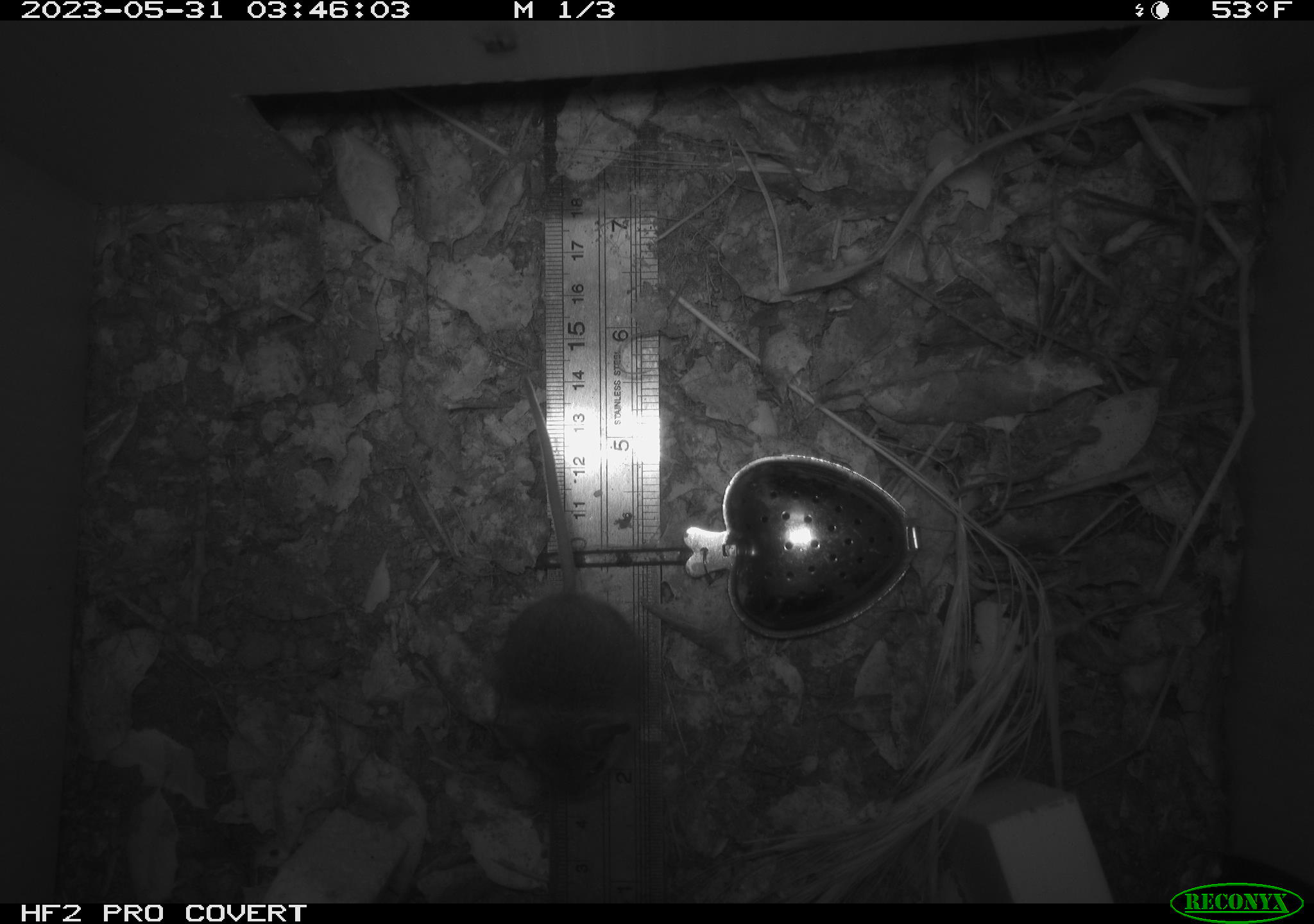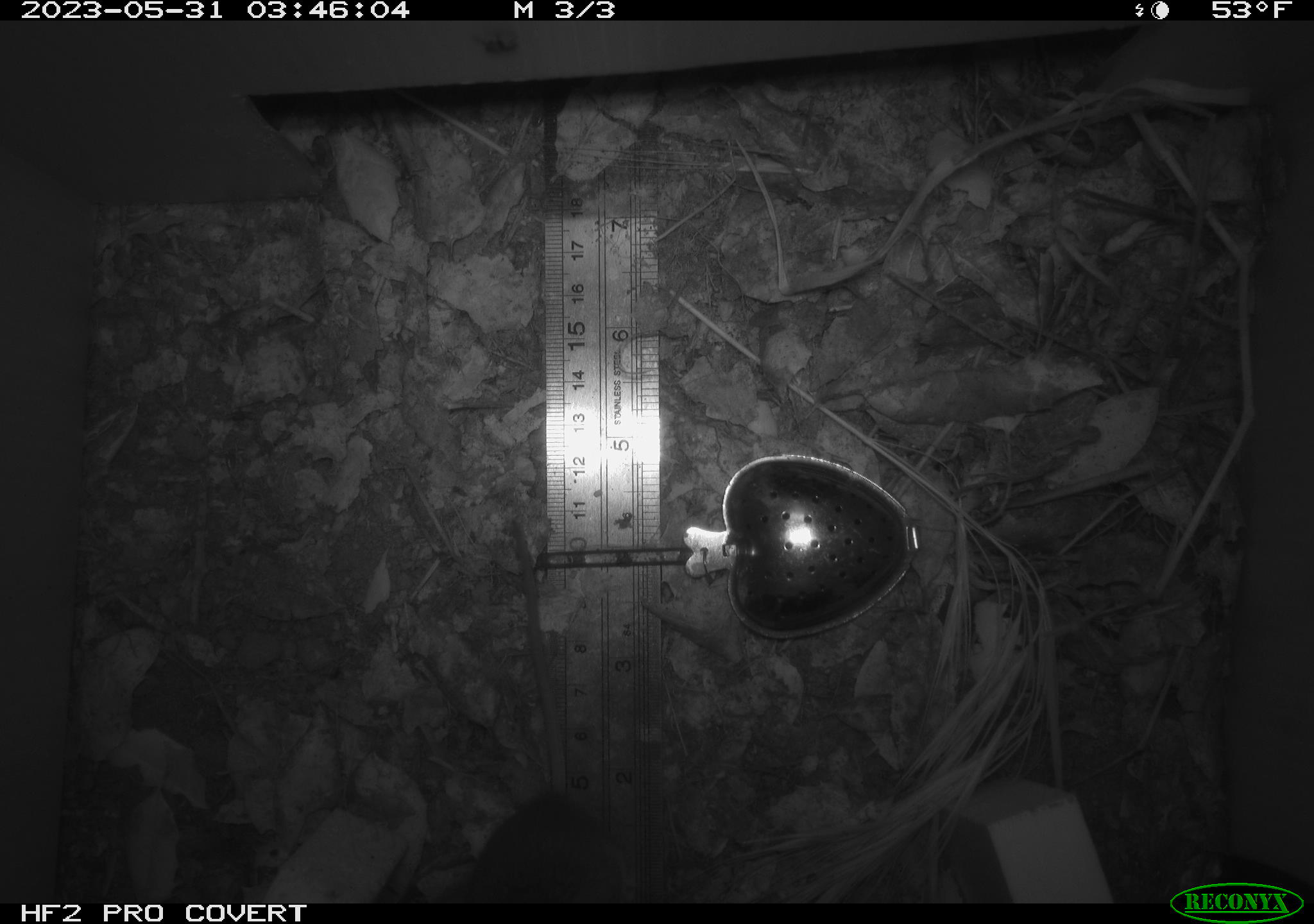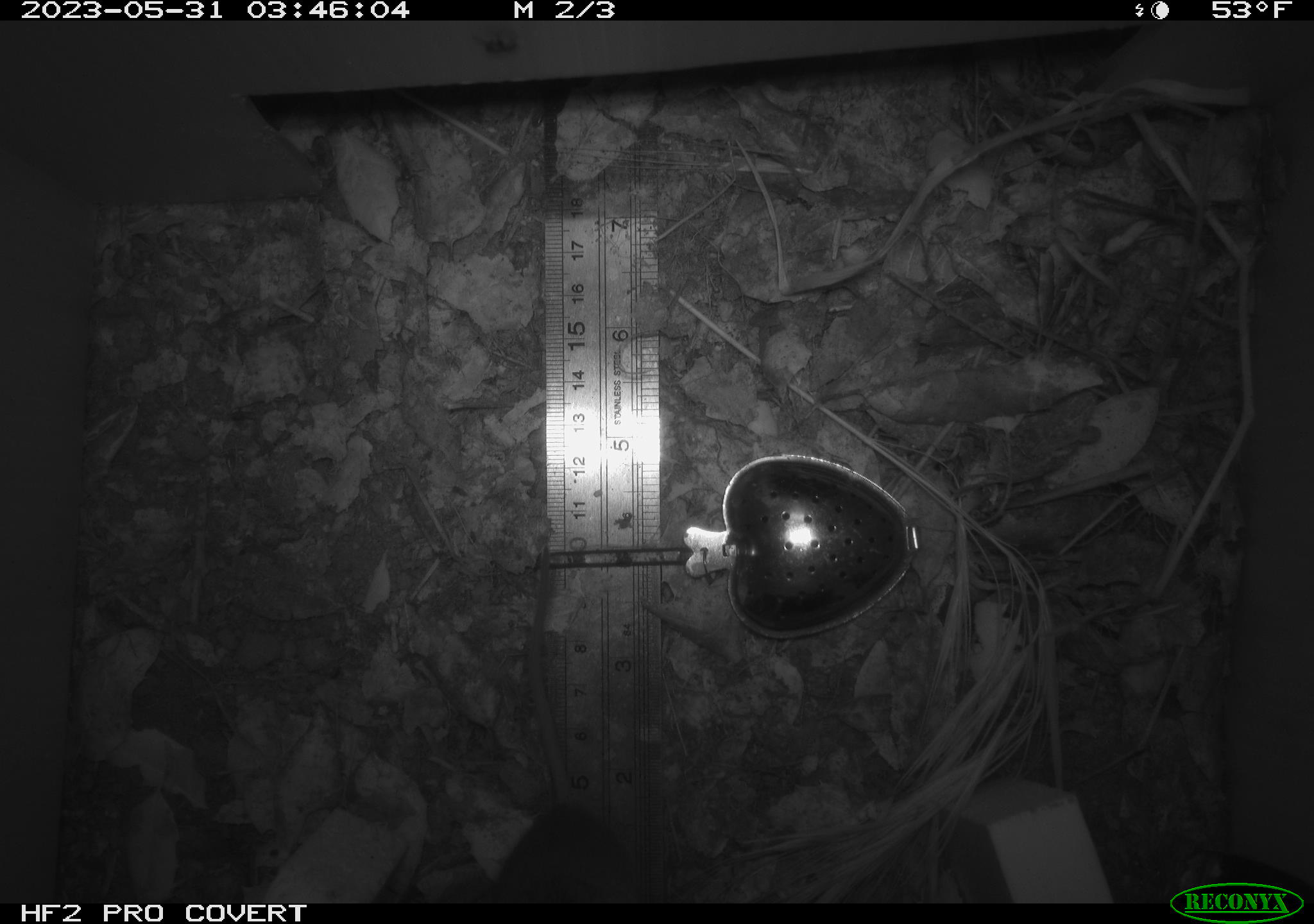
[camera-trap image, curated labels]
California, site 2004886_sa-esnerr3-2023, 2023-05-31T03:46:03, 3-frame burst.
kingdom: Animalia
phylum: Chordata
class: Mammalia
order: Rodentia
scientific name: Rodentia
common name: mouse species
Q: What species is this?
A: Mouse species (Rodentia).